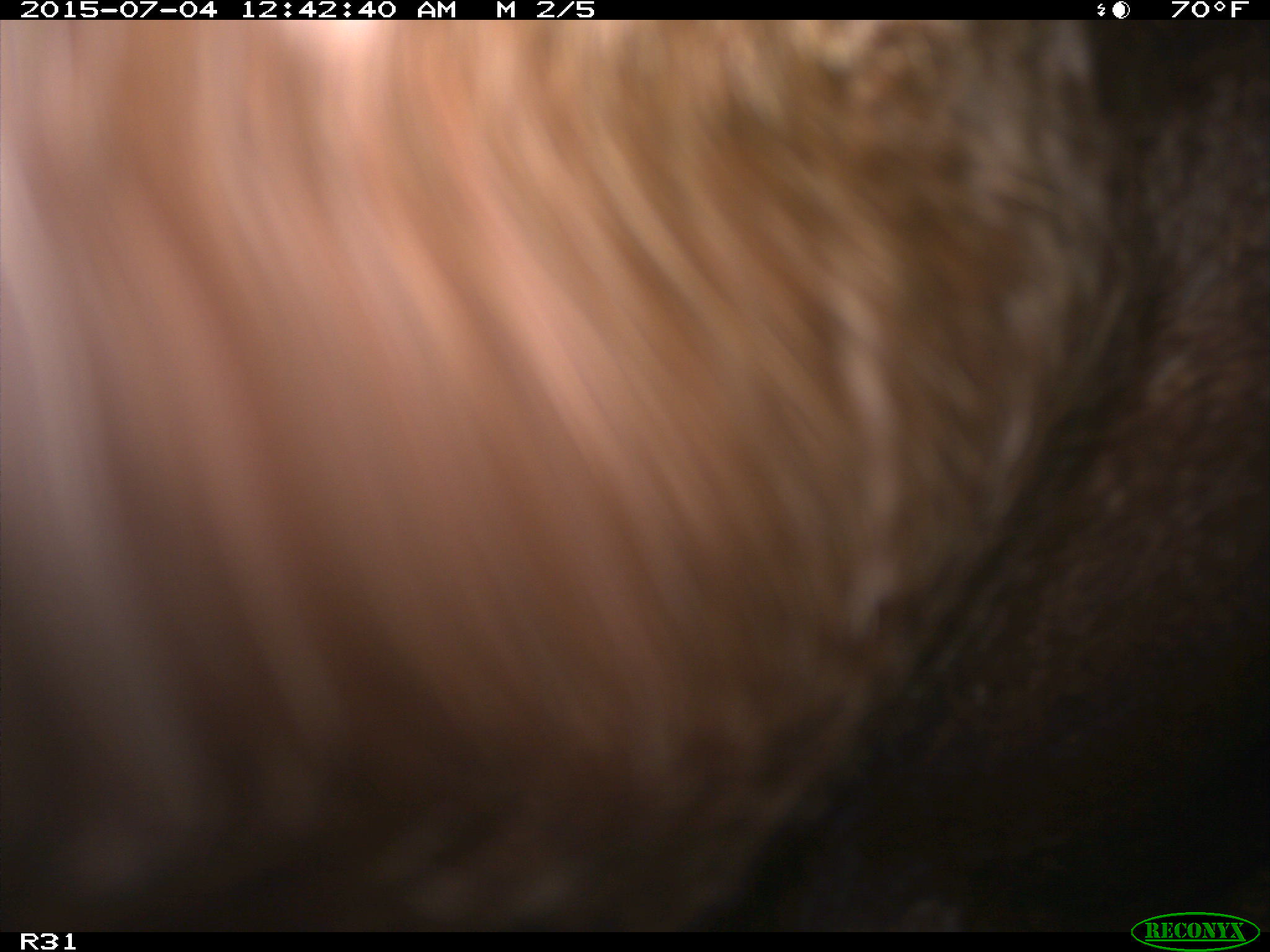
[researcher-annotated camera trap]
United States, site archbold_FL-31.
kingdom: Animalia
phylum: Chordata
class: Mammalia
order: Artiodactyla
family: Bovidae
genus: Bos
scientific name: Bos taurus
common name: domestic cow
Bos taurus (domestic cow).